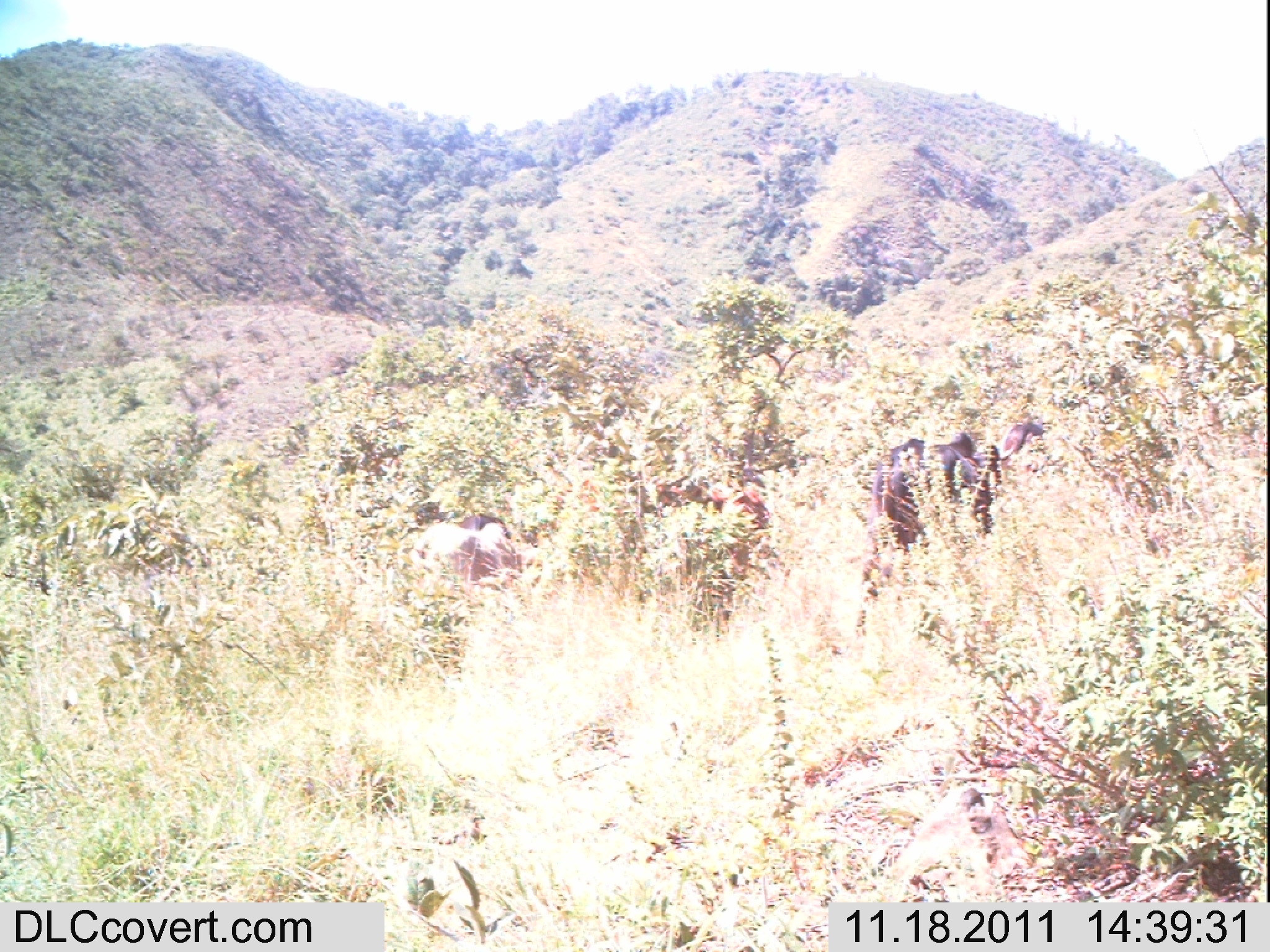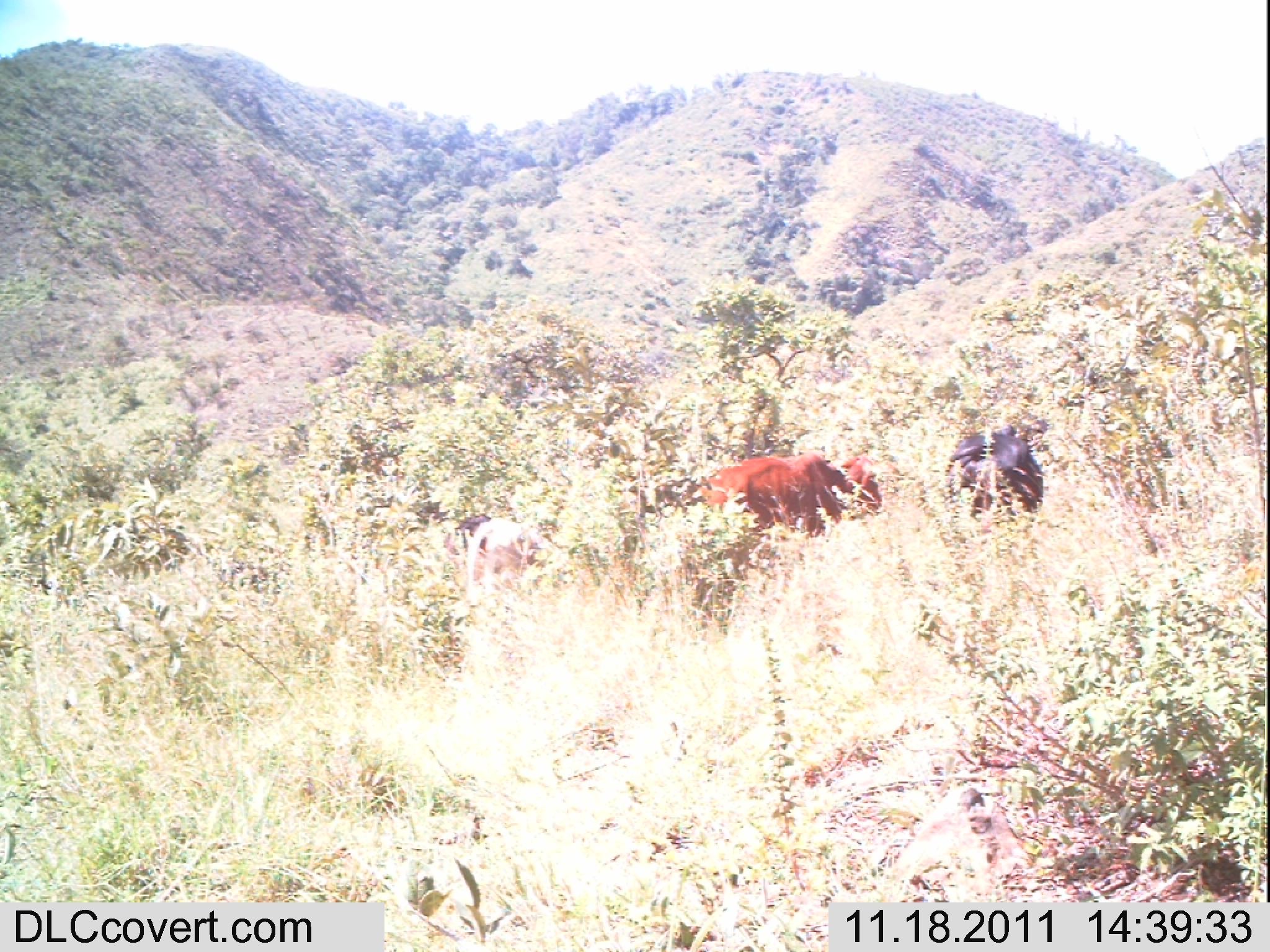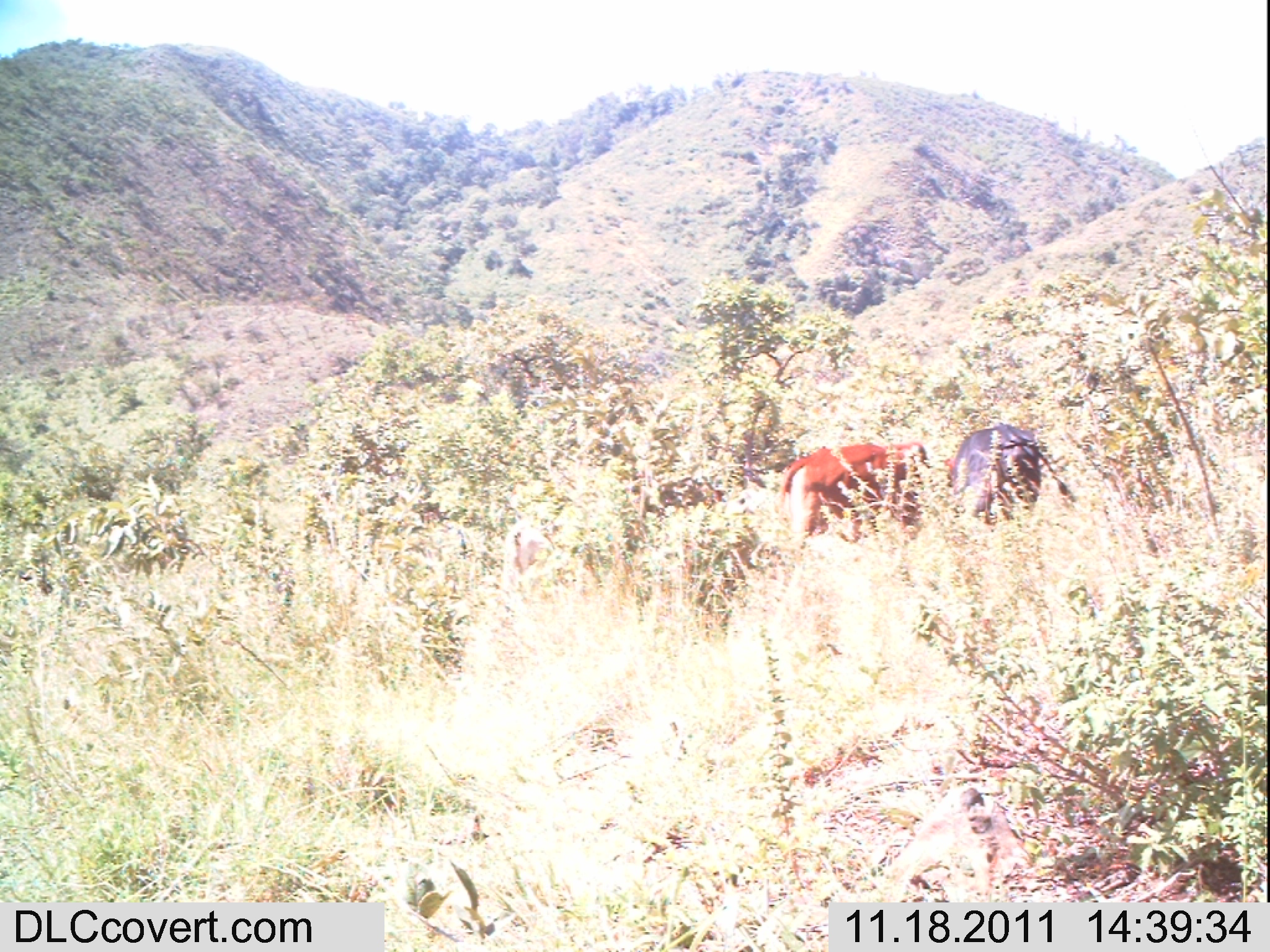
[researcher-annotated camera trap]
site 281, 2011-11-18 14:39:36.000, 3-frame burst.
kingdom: Animalia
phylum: Chordata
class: Mammalia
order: Artiodactyla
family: Bovidae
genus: Bos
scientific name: Bos taurus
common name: domestic cattle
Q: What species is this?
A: Bos taurus (domestic cattle).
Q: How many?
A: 4.